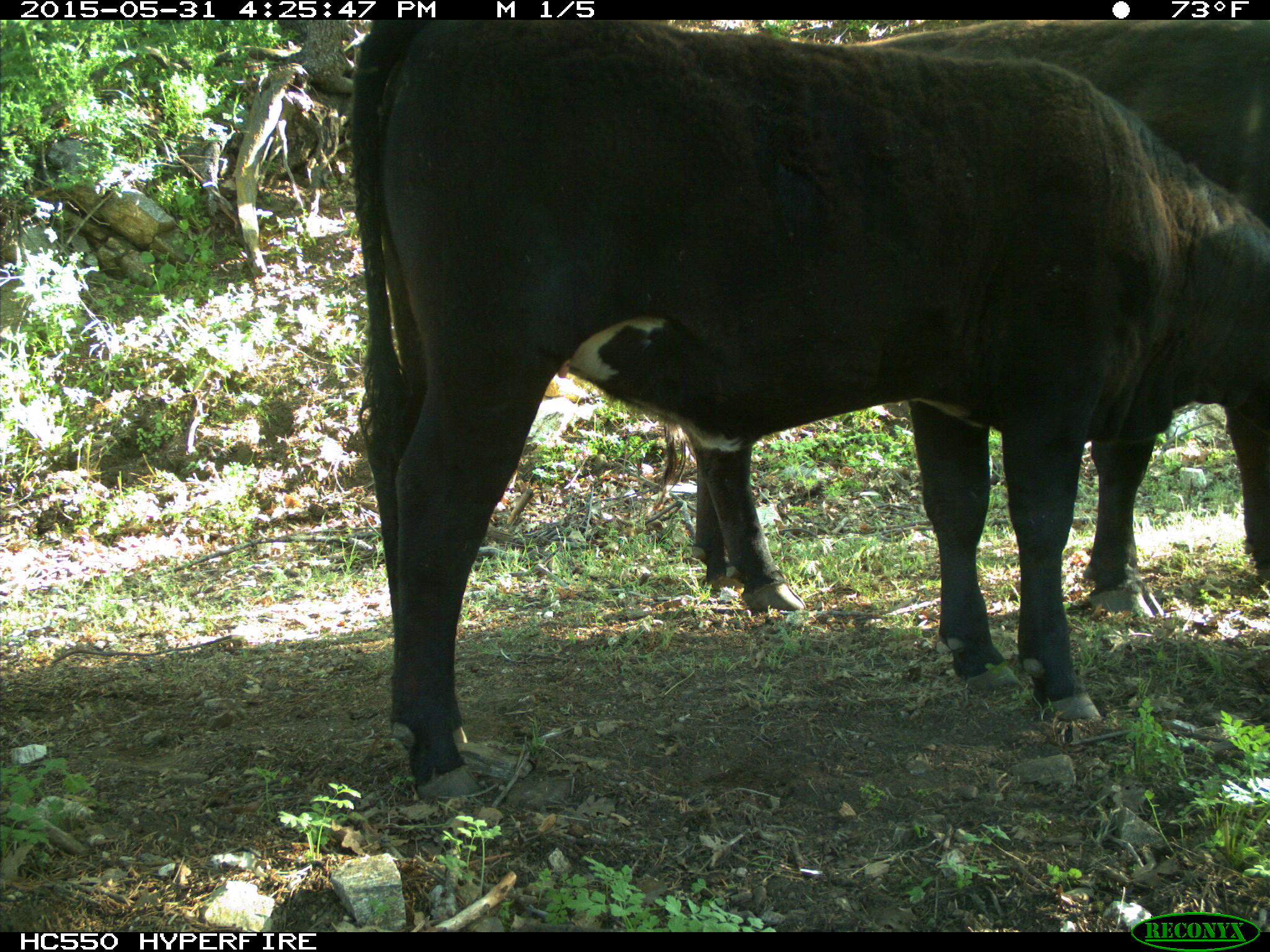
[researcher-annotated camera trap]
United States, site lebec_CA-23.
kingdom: Animalia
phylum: Chordata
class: Mammalia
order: Artiodactyla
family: Bovidae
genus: Bos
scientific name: Bos taurus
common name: domestic cow